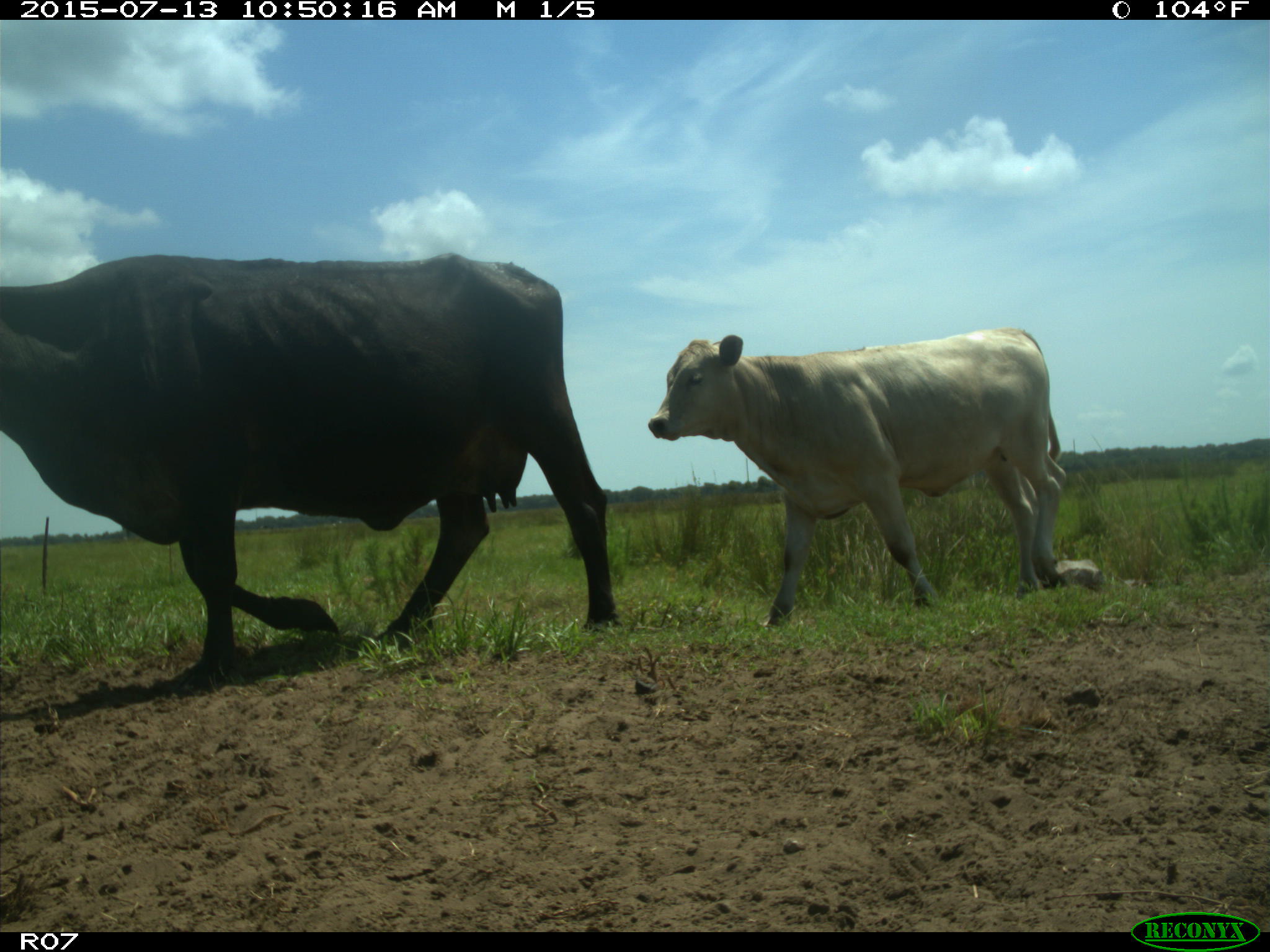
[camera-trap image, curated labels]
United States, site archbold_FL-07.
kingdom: Animalia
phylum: Chordata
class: Mammalia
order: Artiodactyla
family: Bovidae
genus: Bos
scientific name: Bos taurus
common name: domestic cow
Bos taurus (domestic cow).